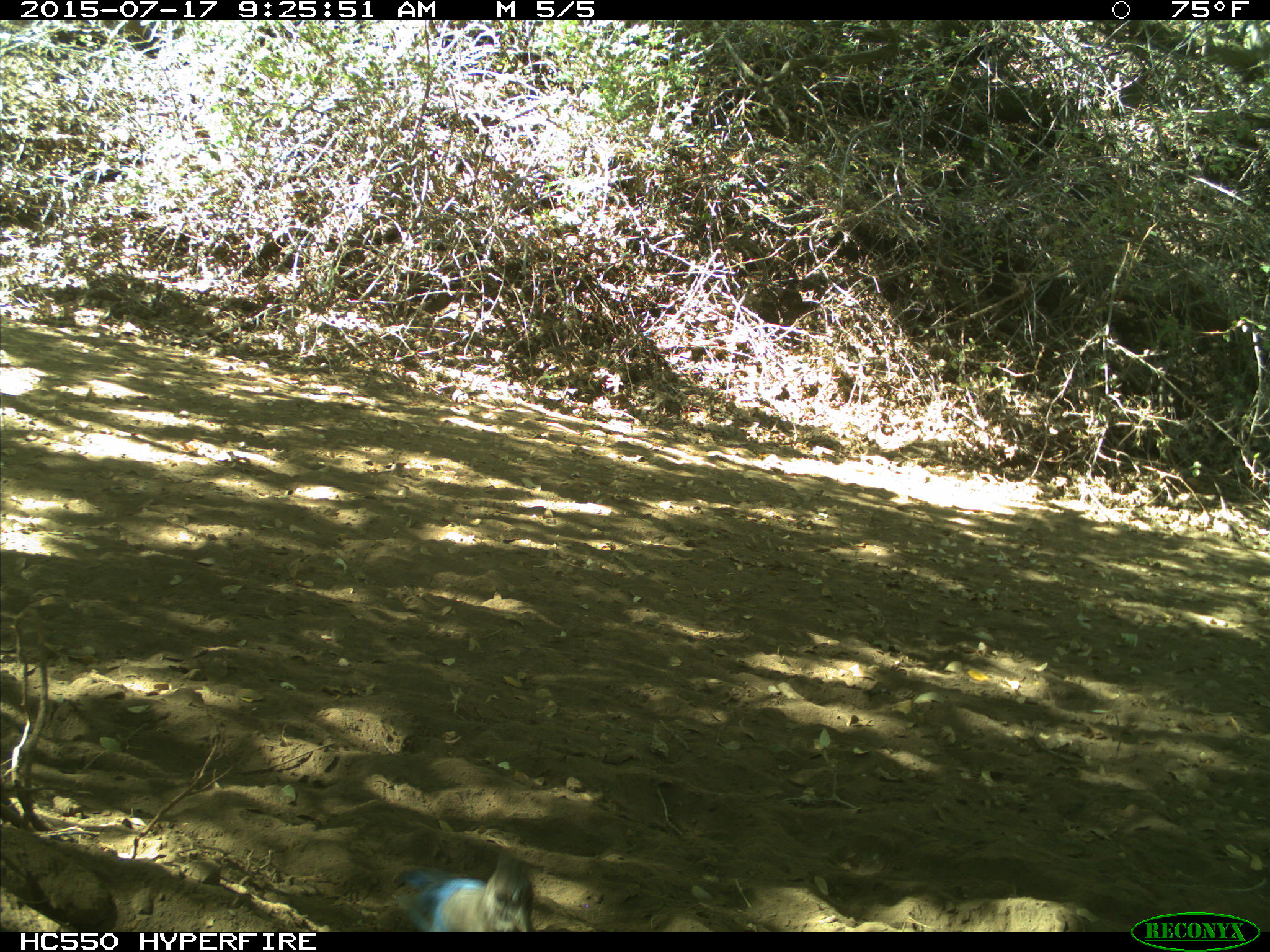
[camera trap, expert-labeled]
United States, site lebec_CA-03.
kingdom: Animalia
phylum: Chordata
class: Aves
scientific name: Aves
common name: birds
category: unidentified bird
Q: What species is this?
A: Unidentified bird (birds) (Aves).